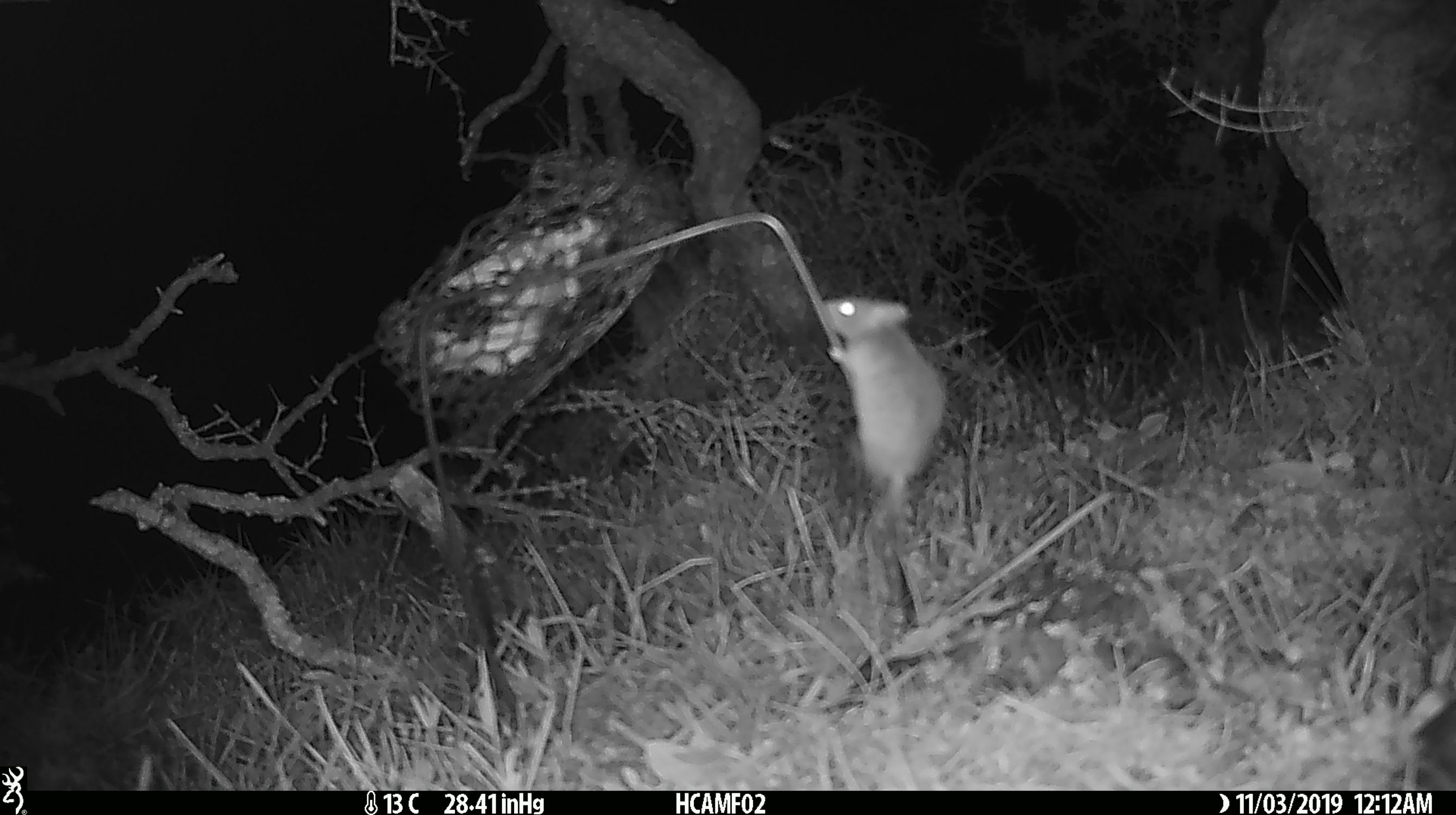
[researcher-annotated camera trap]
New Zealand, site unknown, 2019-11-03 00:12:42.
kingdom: Animalia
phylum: Chordata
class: Mammalia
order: Rodentia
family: Muridae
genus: Mus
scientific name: Mus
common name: mouse